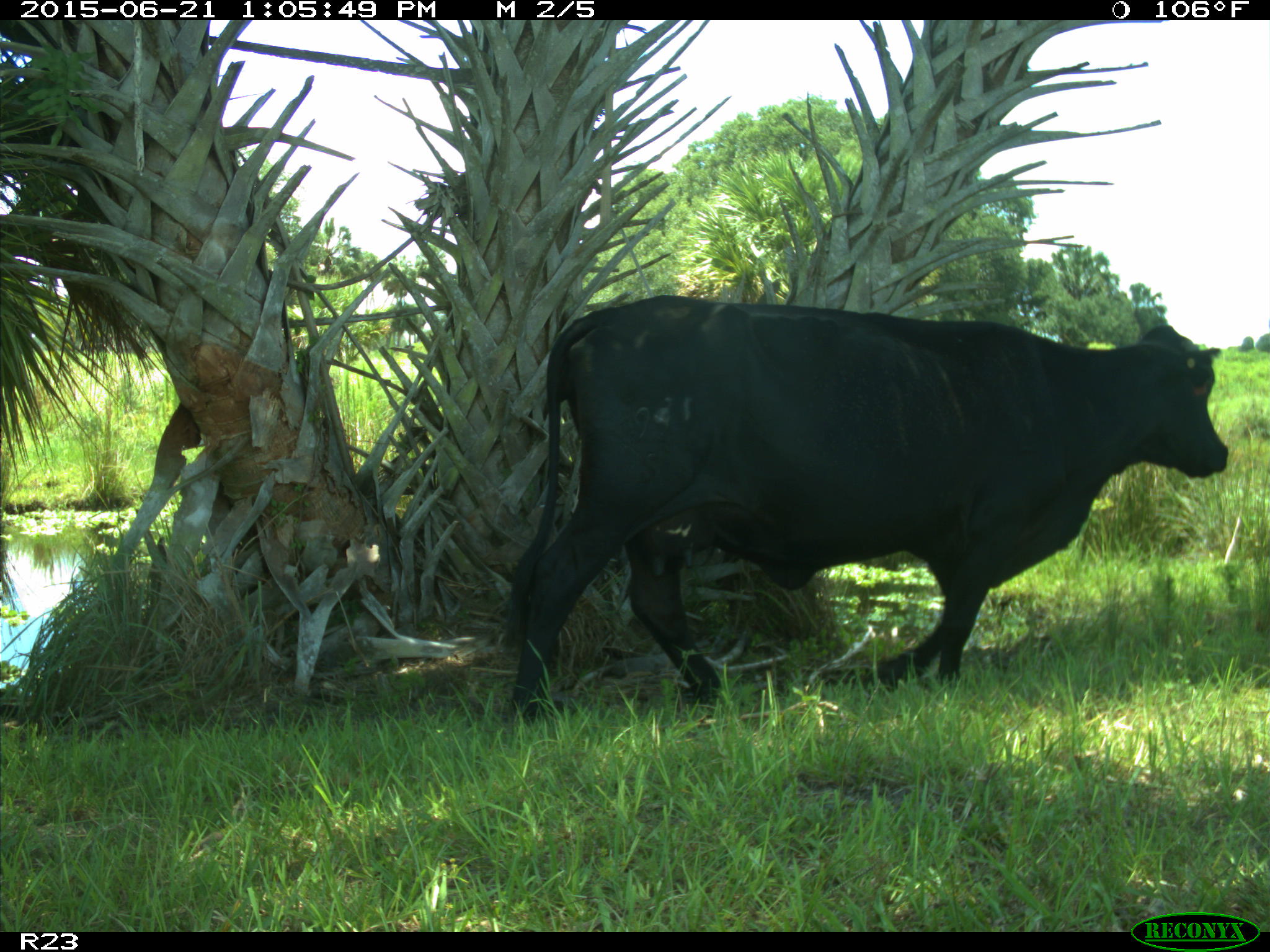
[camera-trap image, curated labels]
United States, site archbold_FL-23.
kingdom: Animalia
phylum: Chordata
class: Mammalia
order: Artiodactyla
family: Bovidae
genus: Bos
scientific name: Bos taurus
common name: domestic cow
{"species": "Bos taurus (domestic cow)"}